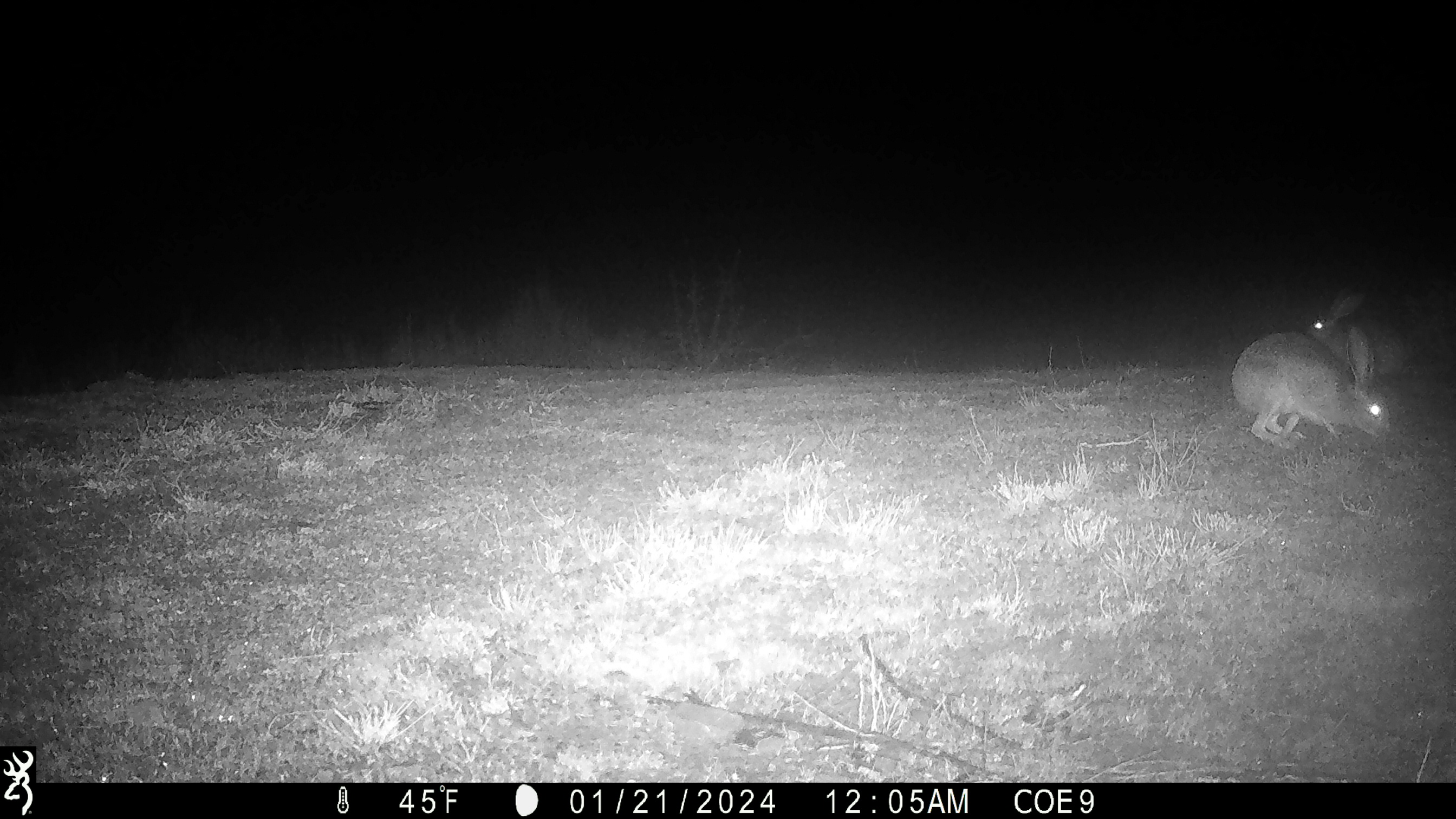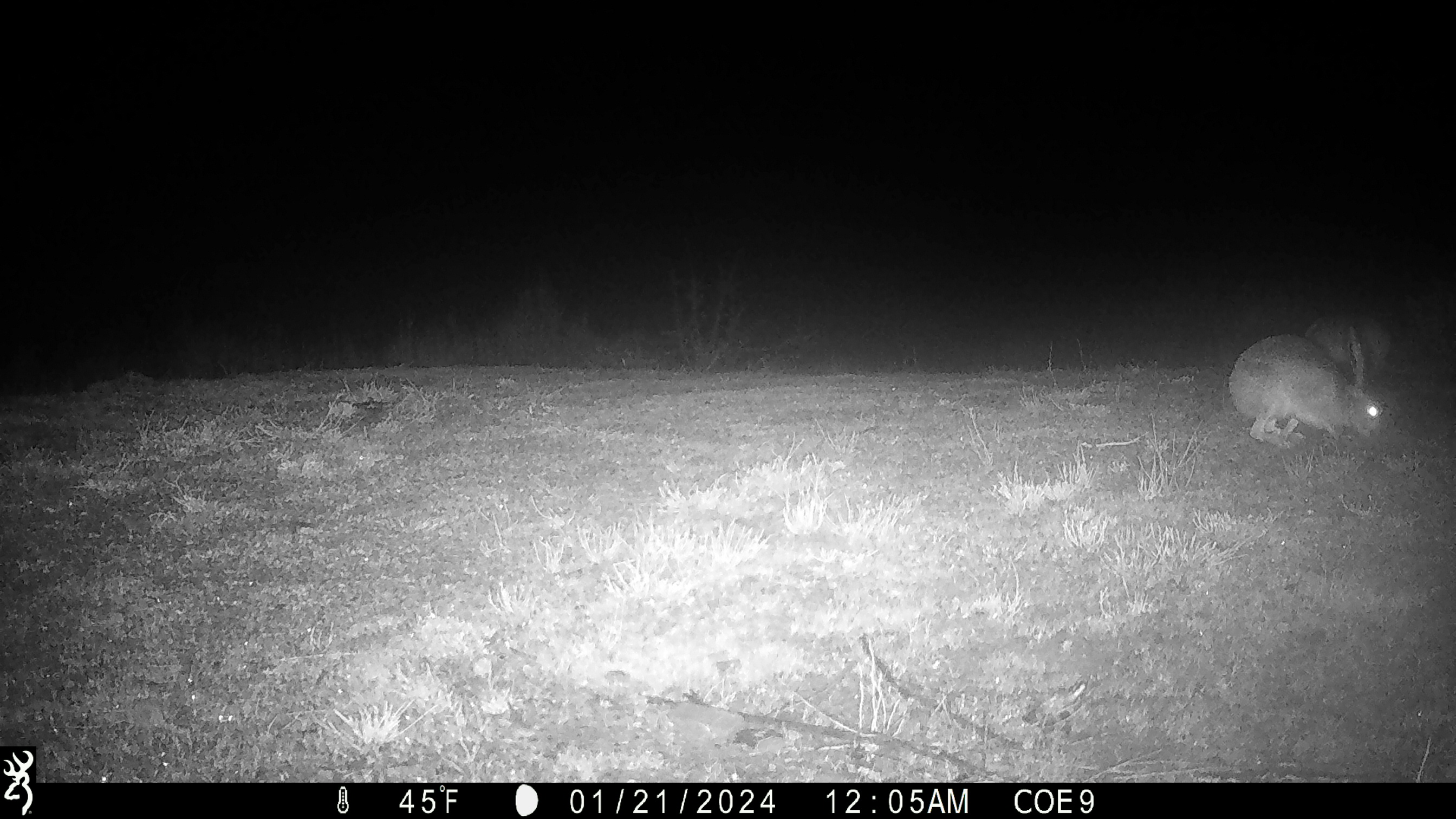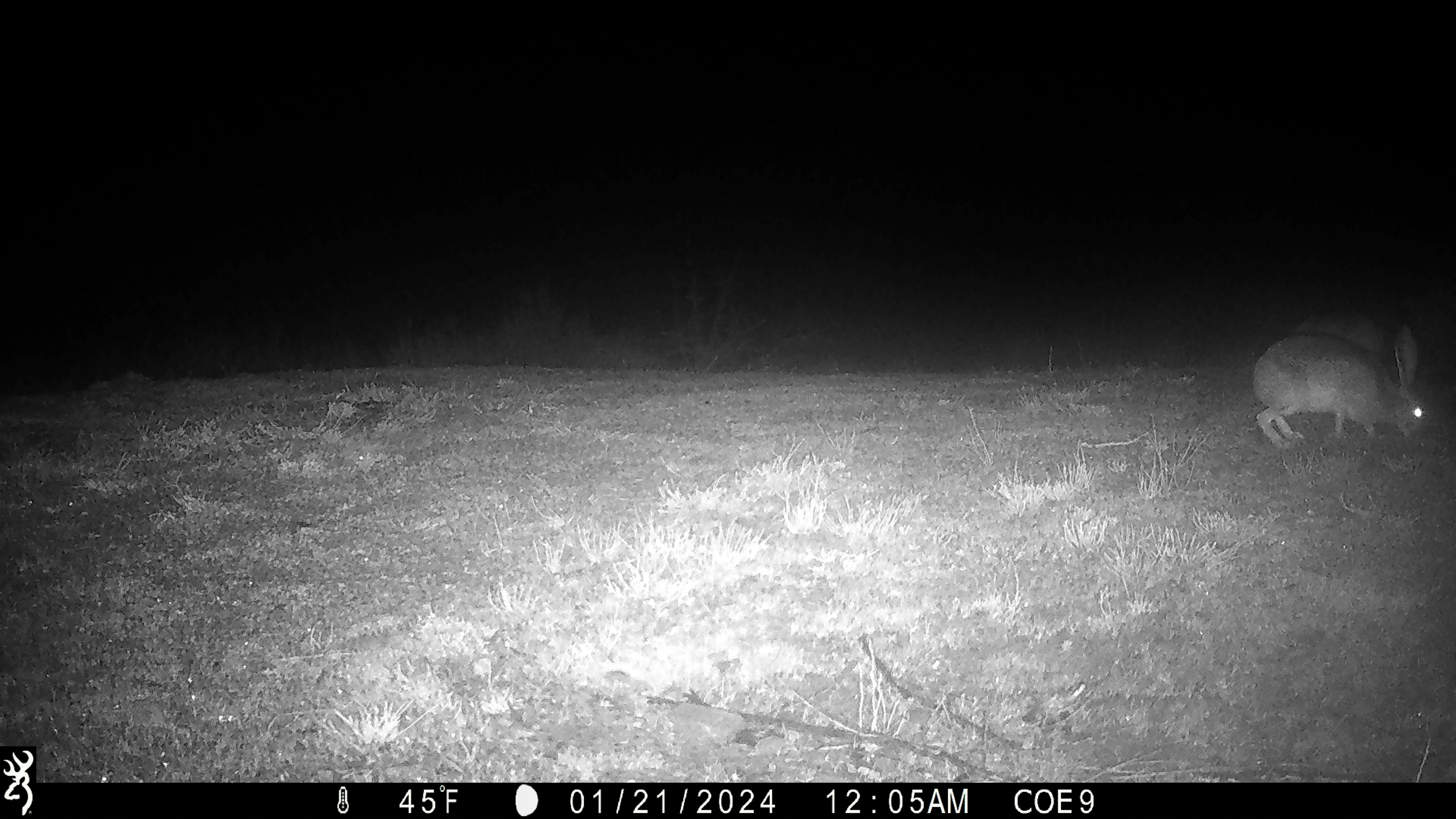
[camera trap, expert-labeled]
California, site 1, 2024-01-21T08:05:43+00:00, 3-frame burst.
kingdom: Animalia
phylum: Chordata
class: Mammalia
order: Lagomorpha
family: Leporidae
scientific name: Leporidae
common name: rabbit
Rabbit (Leporidae).